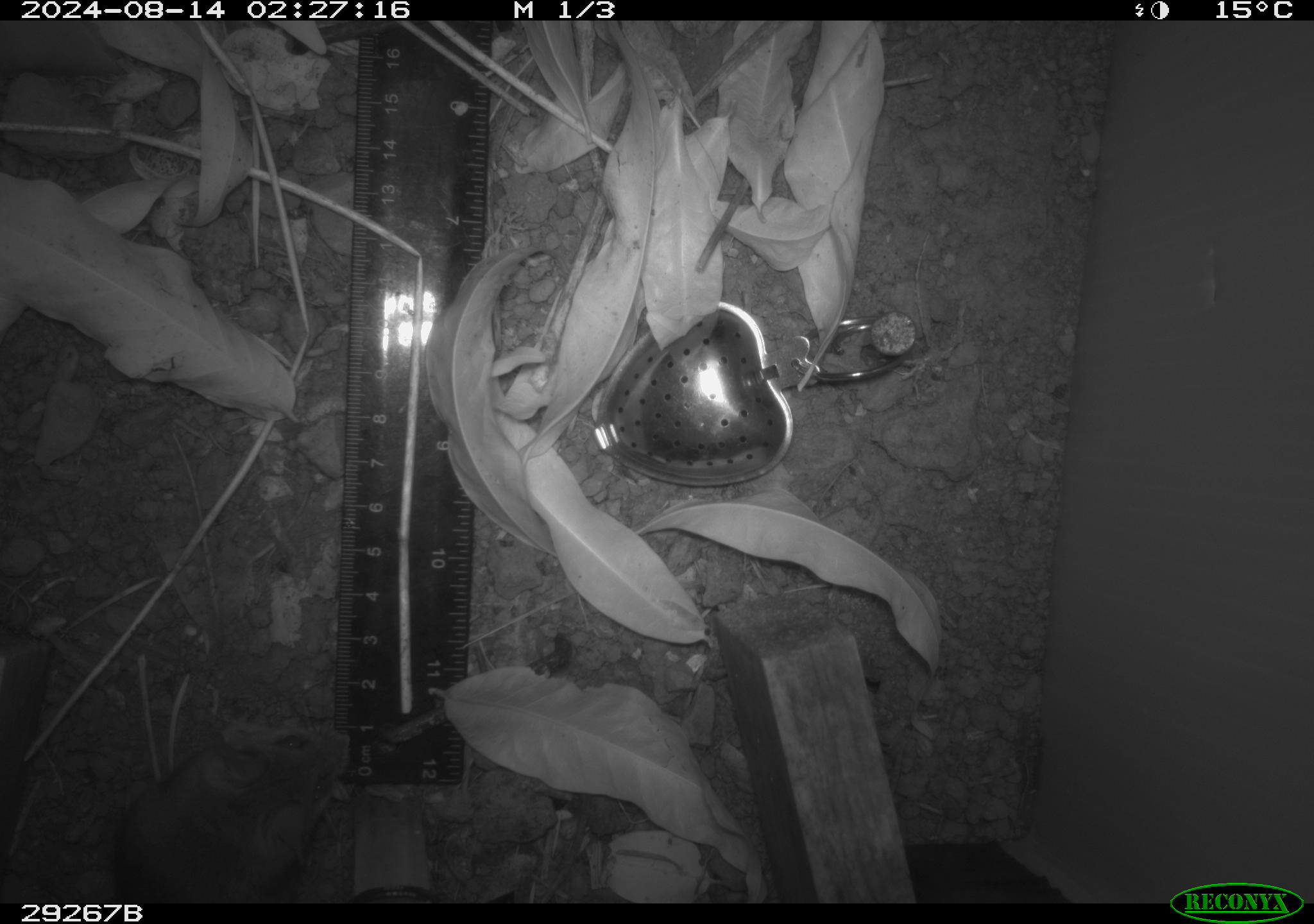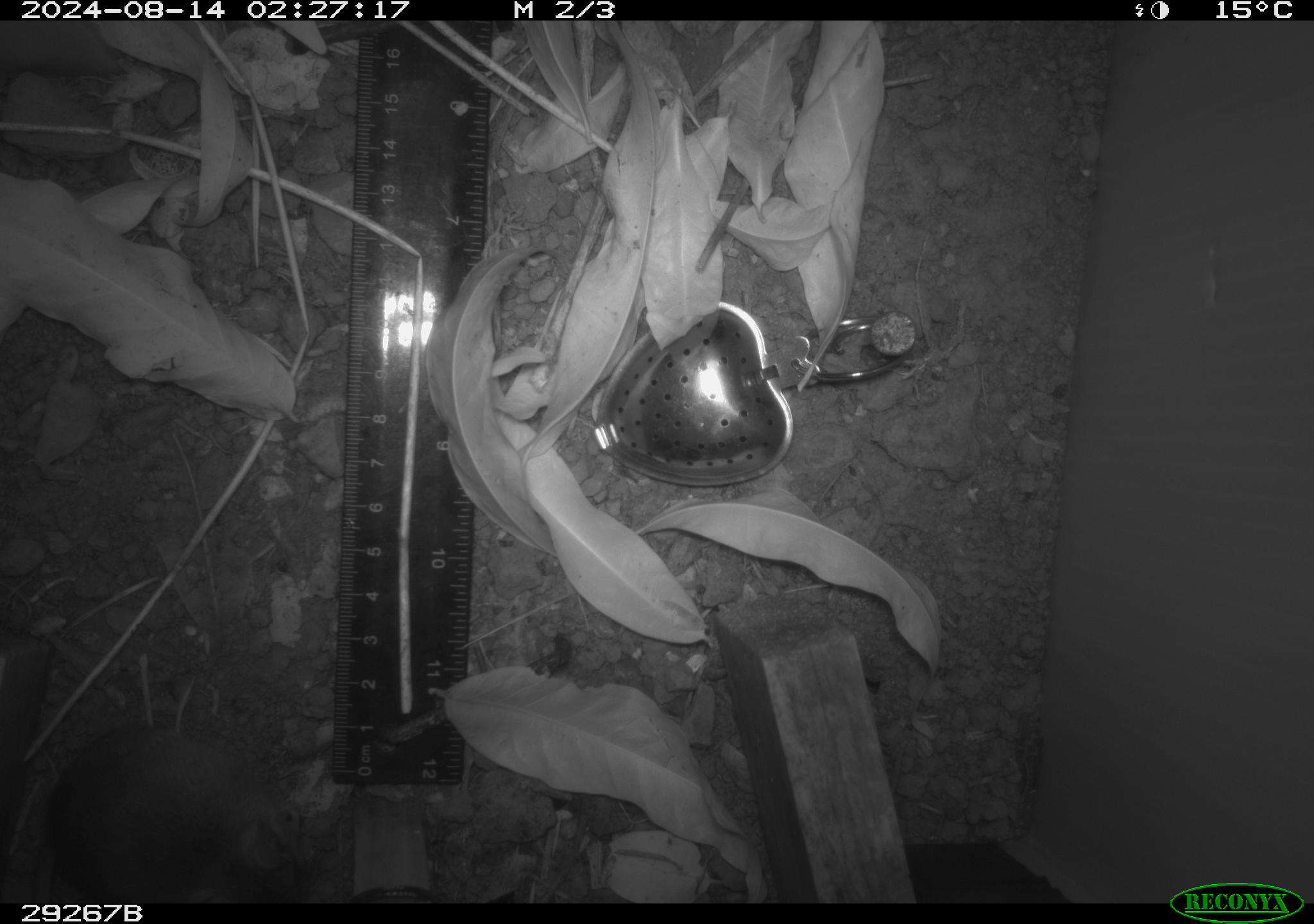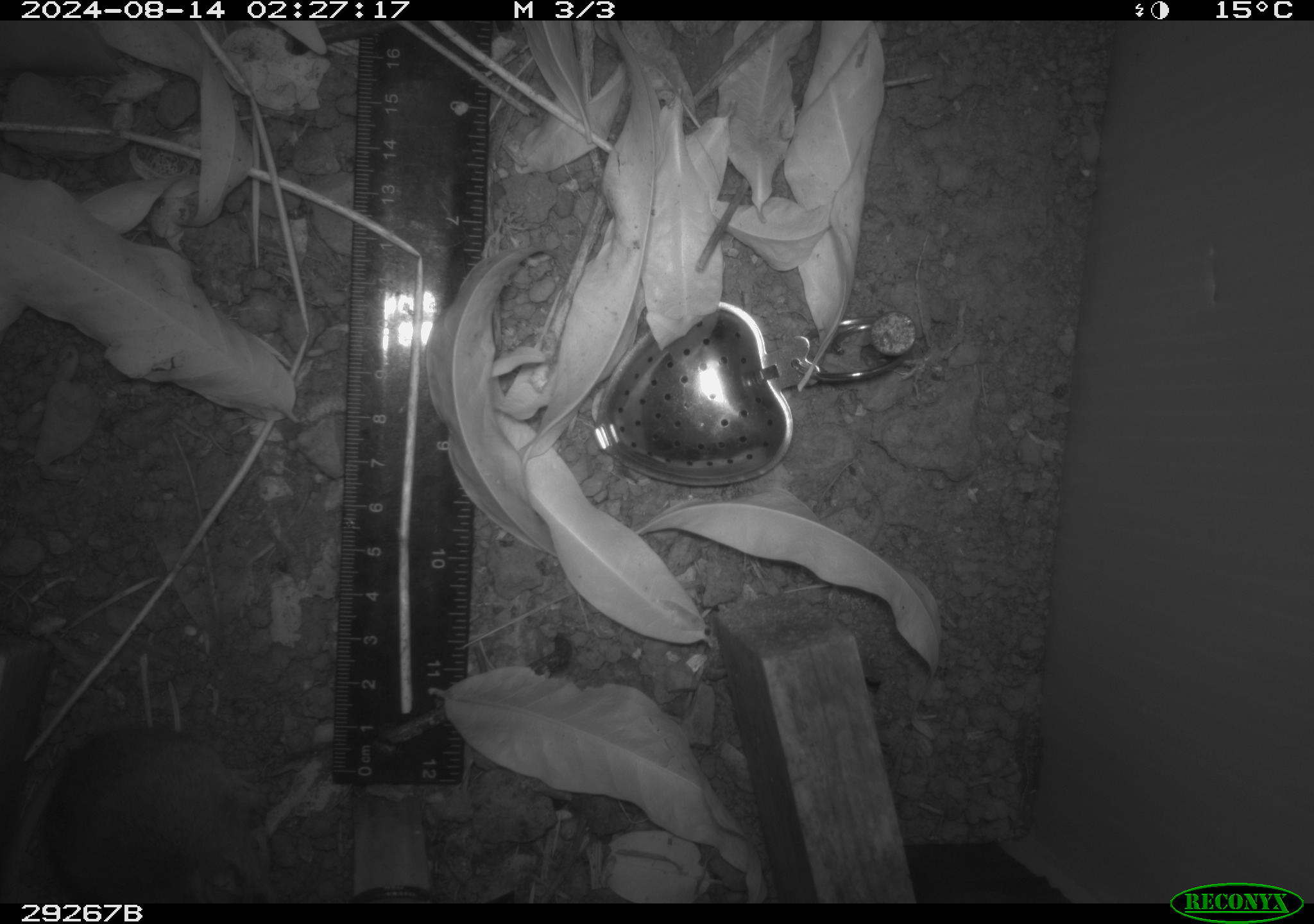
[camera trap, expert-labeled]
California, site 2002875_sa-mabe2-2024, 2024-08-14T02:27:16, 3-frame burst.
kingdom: Animalia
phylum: Chordata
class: Mammalia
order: Rodentia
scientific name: Rodentia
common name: mouse species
Mouse species (Rodentia).